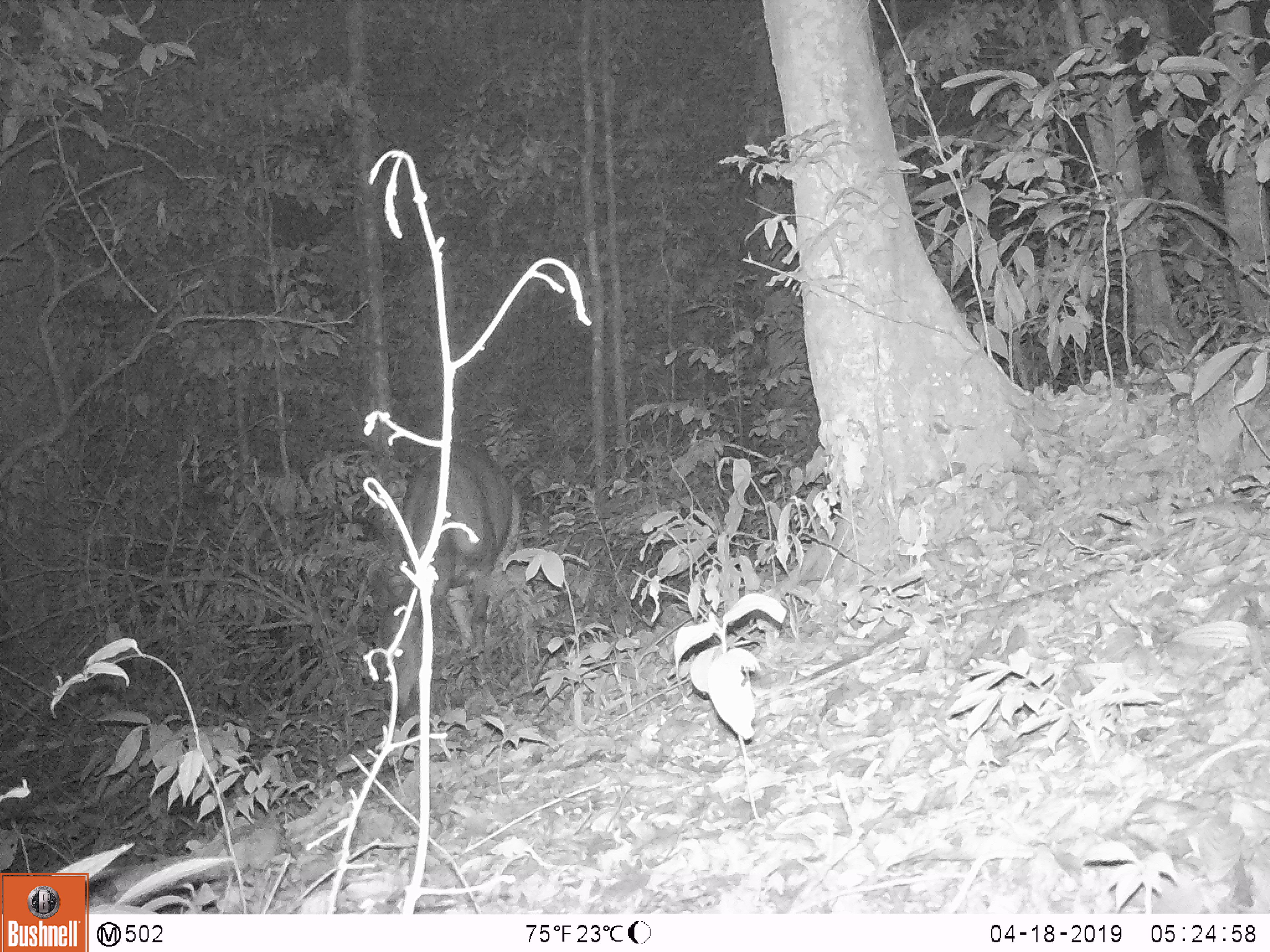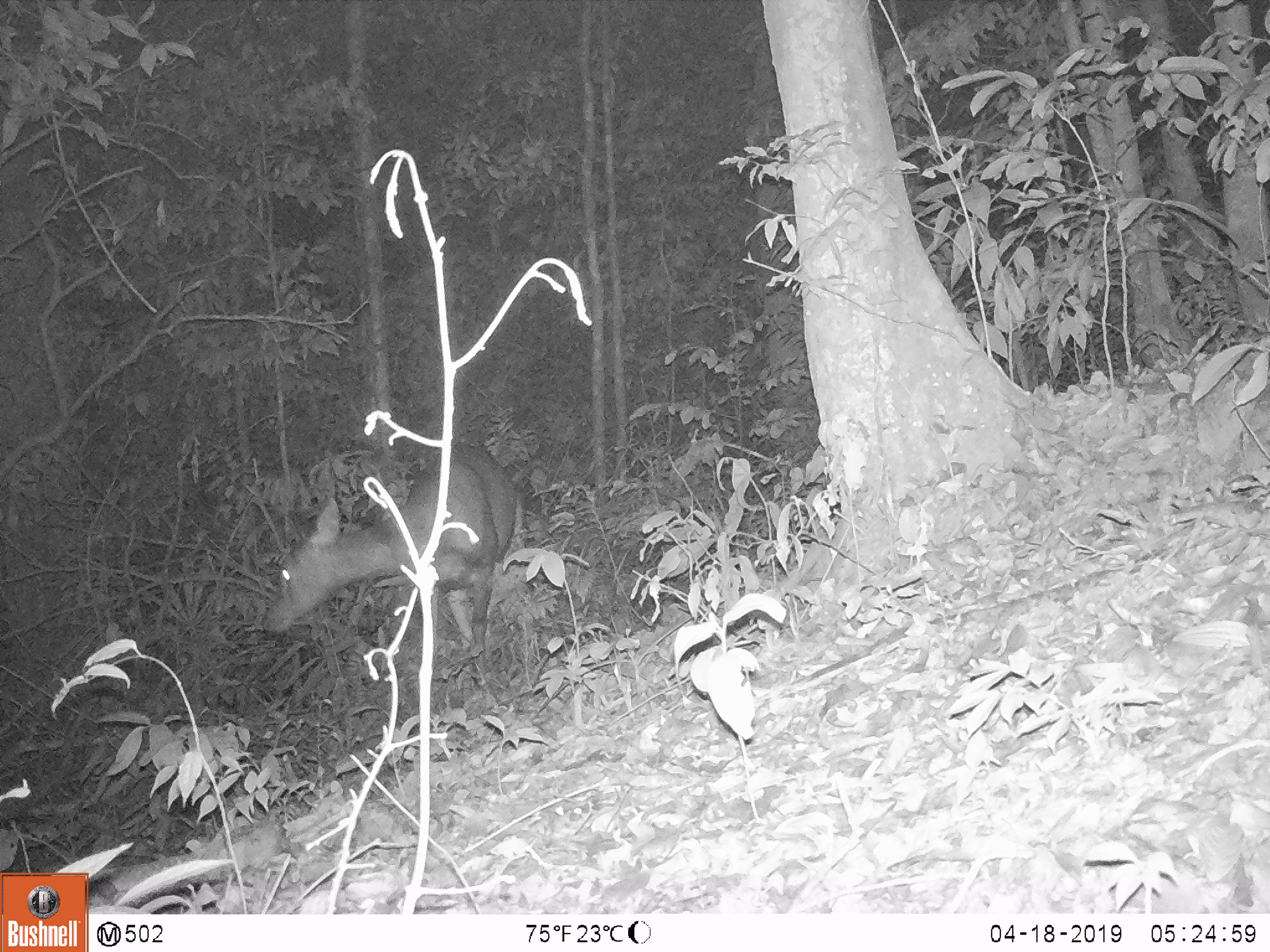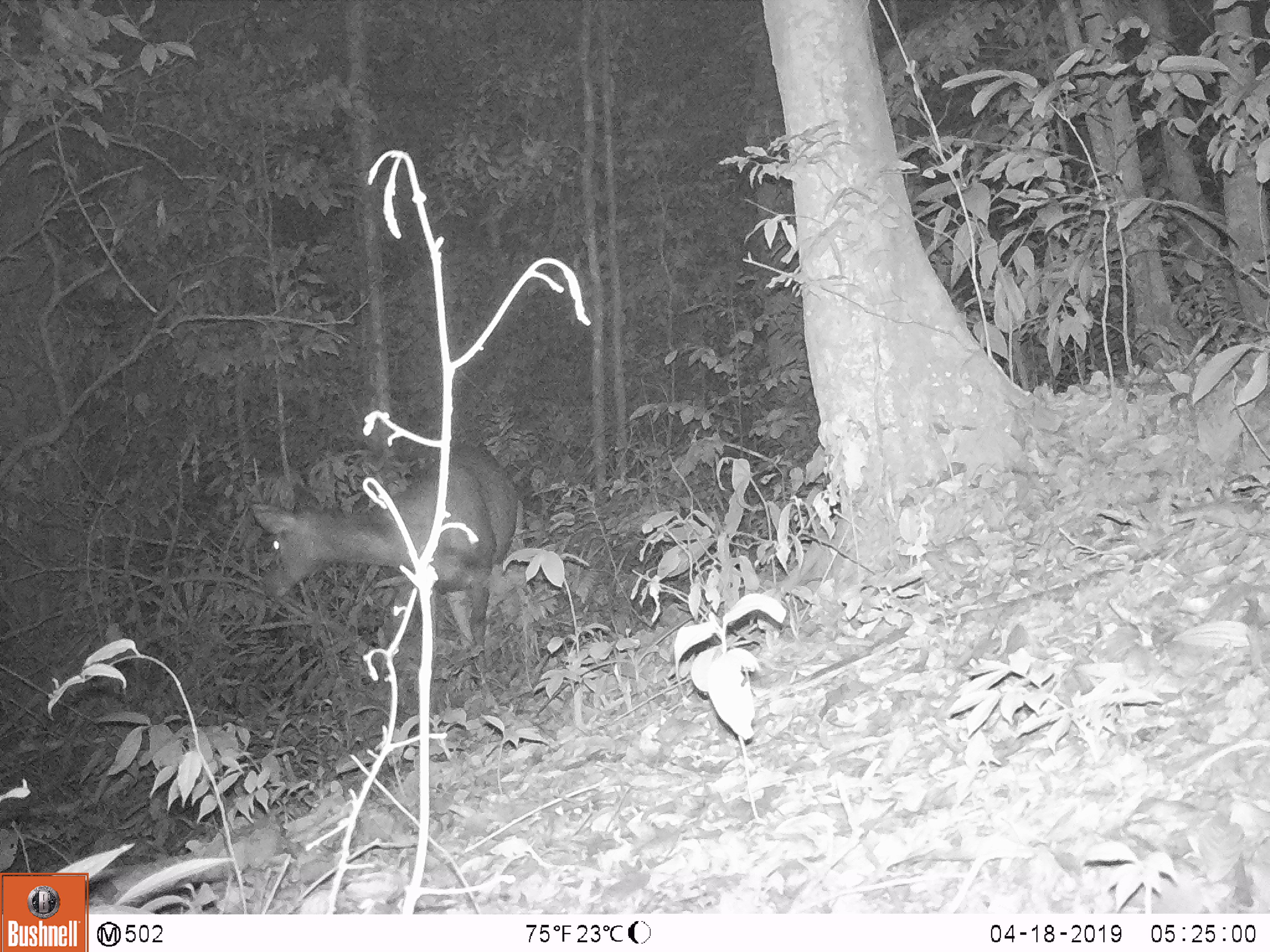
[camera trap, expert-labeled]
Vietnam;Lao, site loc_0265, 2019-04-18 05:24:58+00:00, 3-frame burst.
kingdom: Animalia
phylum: Chordata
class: Mammalia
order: Artiodactyla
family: Cervidae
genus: Rusa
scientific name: Rusa unicolor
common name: sambar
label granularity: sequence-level